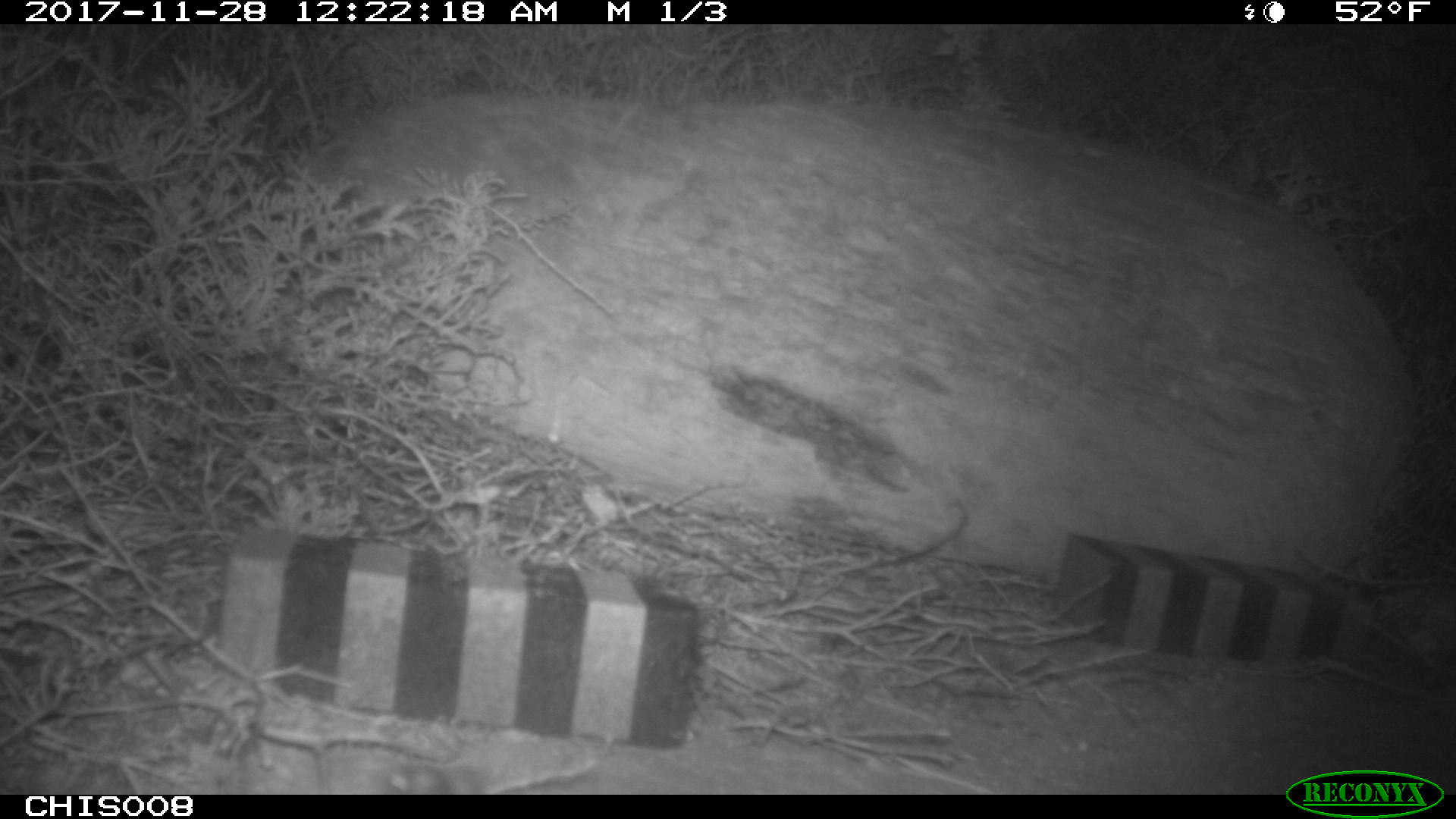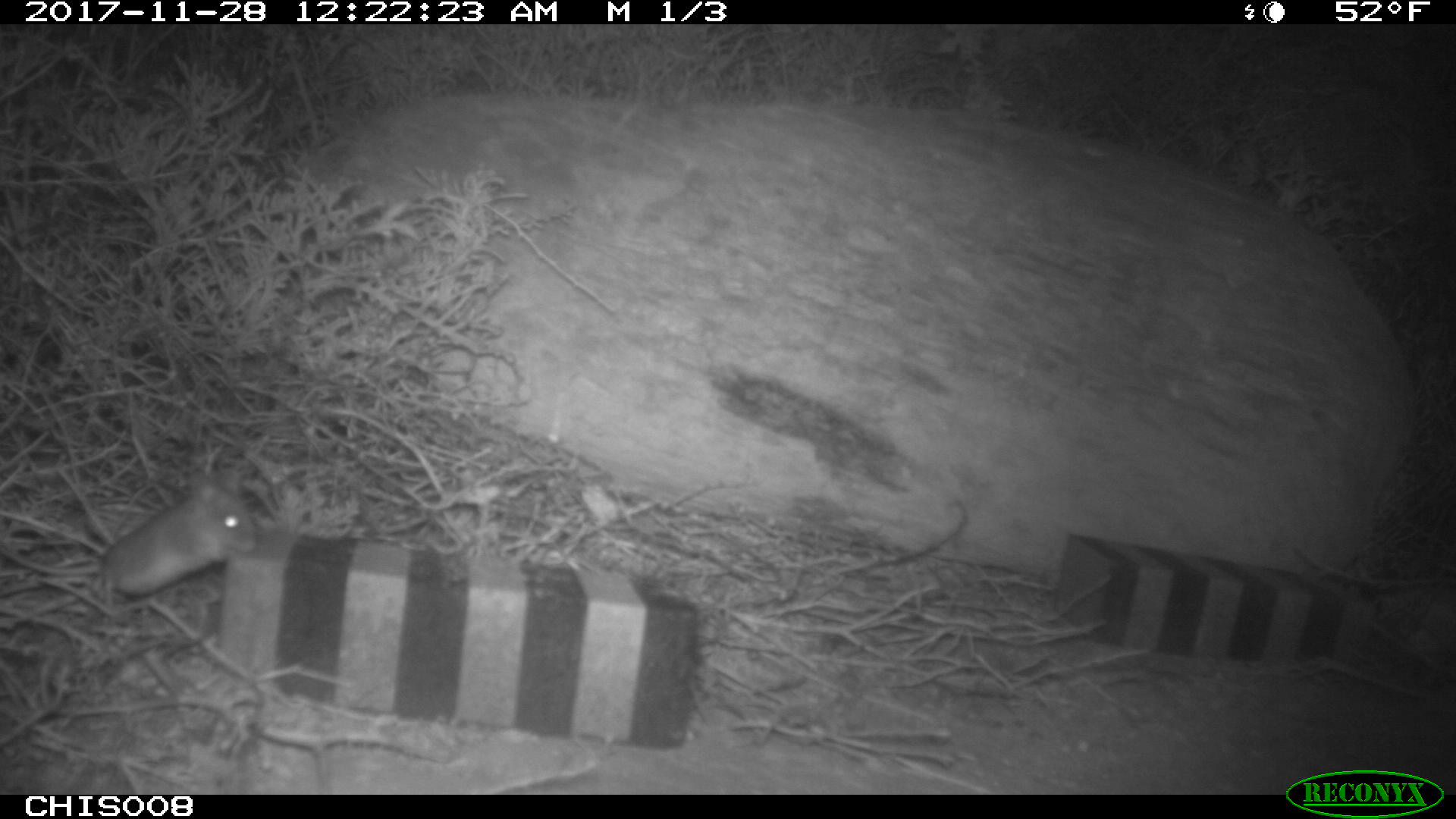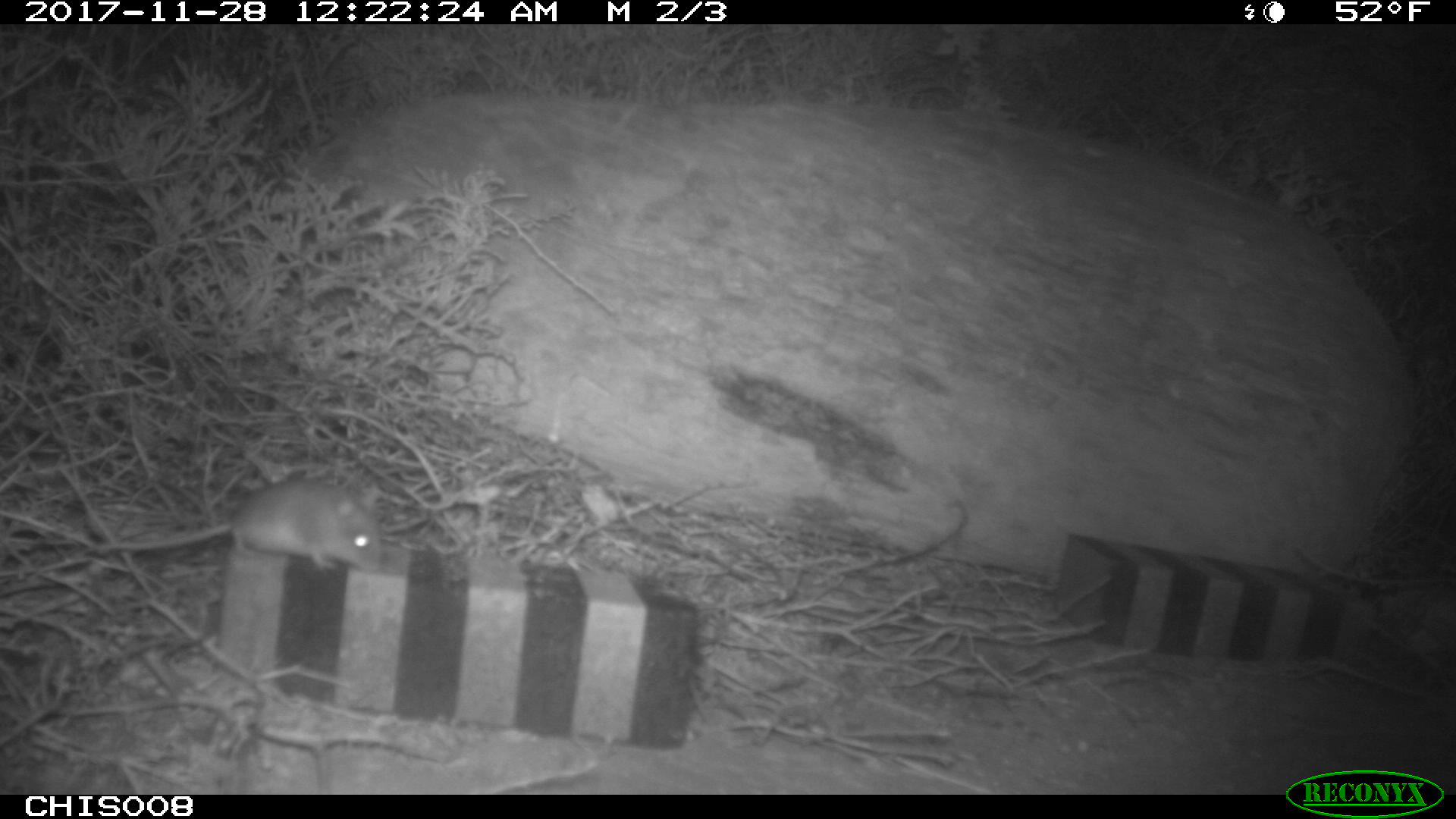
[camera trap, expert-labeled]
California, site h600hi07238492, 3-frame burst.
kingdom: Animalia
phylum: Chordata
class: Mammalia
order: Rodentia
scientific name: Rodentia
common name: rodent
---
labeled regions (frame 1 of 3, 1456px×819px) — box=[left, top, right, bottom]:
rodent: box=[381, 763, 453, 795]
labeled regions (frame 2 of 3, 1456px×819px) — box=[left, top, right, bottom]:
rodent: box=[0, 479, 254, 594]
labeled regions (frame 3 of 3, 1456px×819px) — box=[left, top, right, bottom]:
rodent: box=[102, 479, 386, 572]